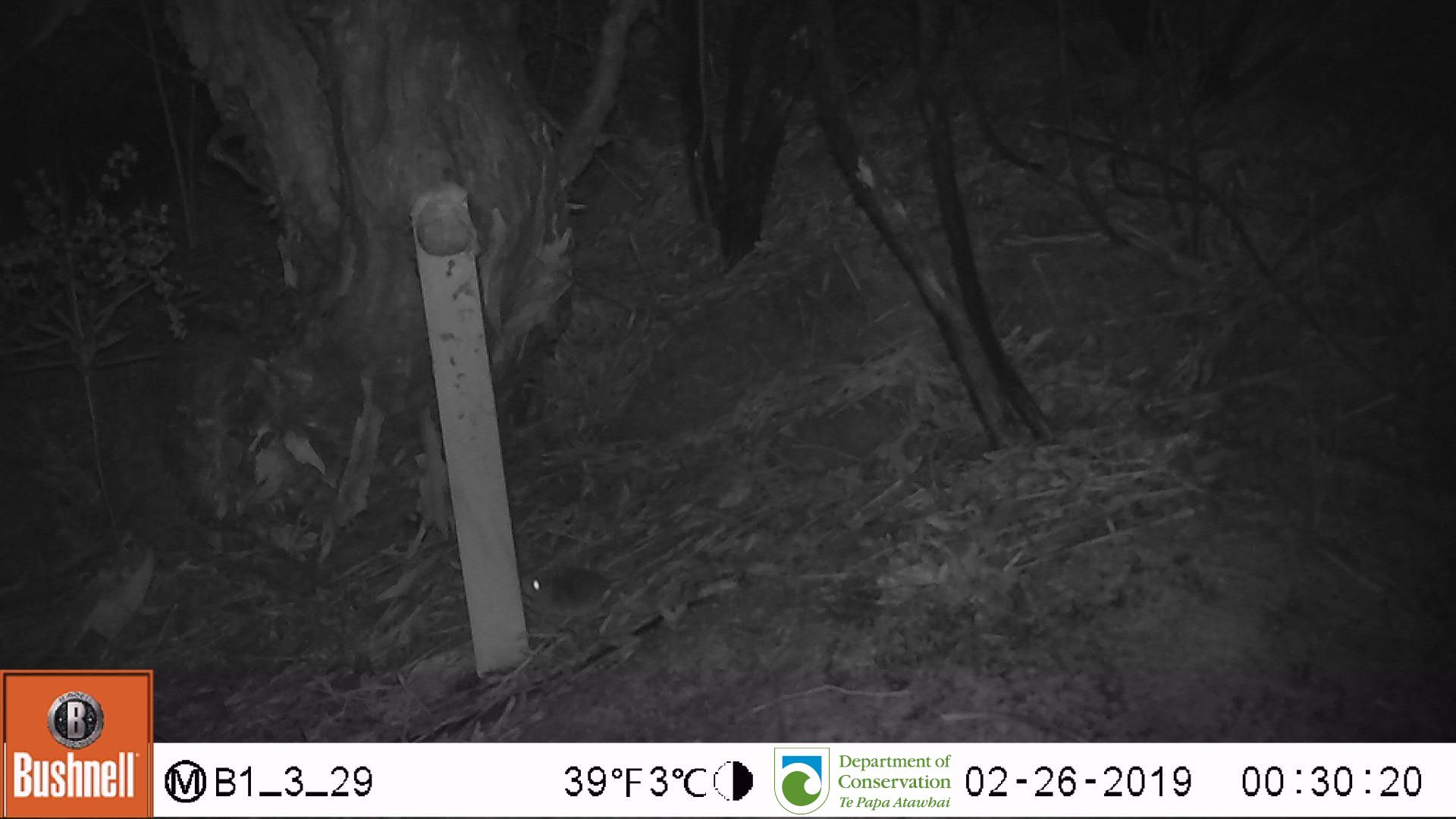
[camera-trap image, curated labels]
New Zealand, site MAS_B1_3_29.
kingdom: Animalia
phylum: Chordata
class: Mammalia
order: Rodentia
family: Muridae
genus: Mus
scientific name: Mus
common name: mouse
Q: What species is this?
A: Mouse (Mus).